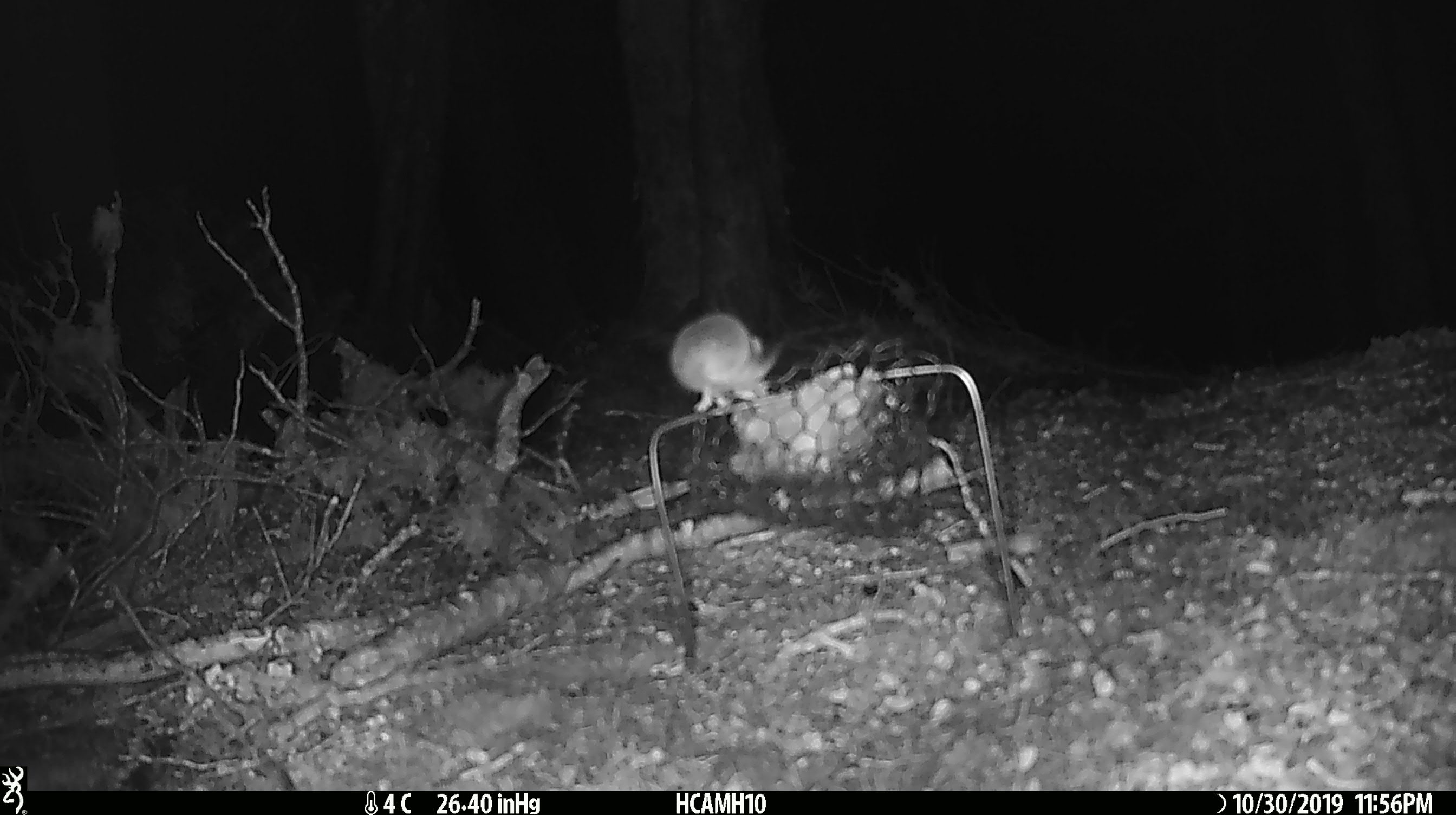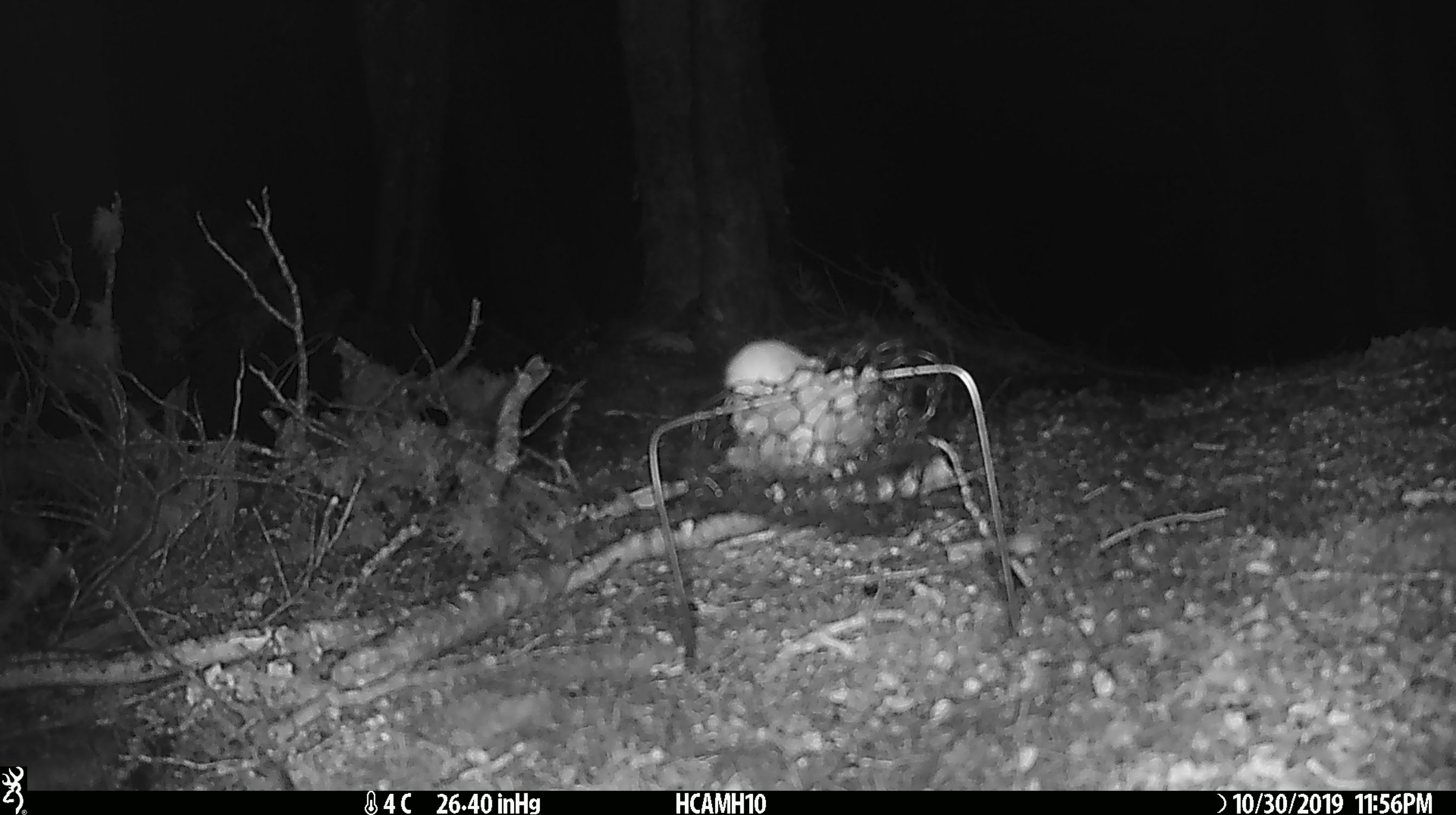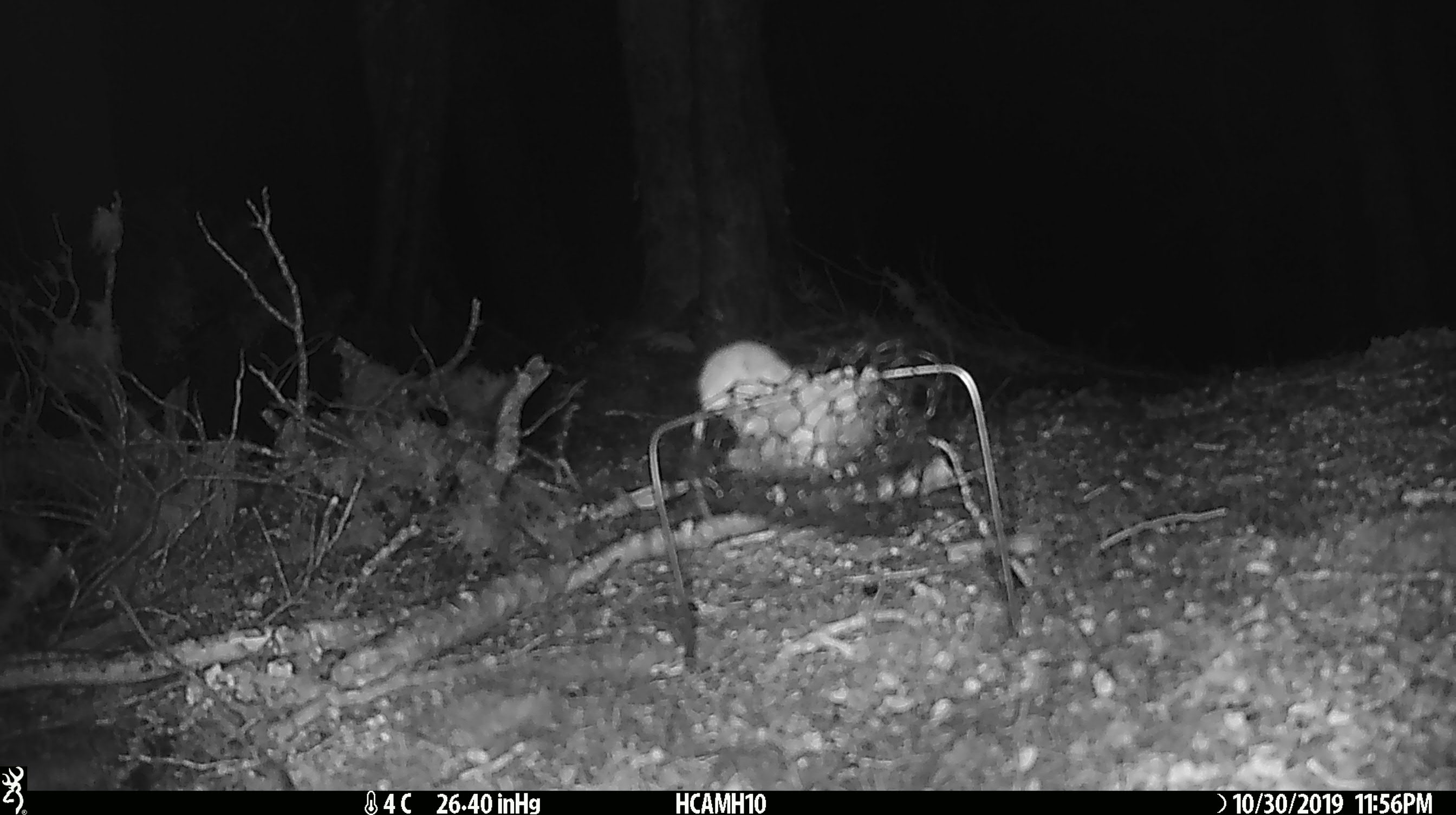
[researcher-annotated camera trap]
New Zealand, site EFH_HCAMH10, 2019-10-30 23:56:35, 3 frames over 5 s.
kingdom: Animalia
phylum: Chordata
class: Mammalia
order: Rodentia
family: Muridae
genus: Mus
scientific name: Mus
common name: mouse